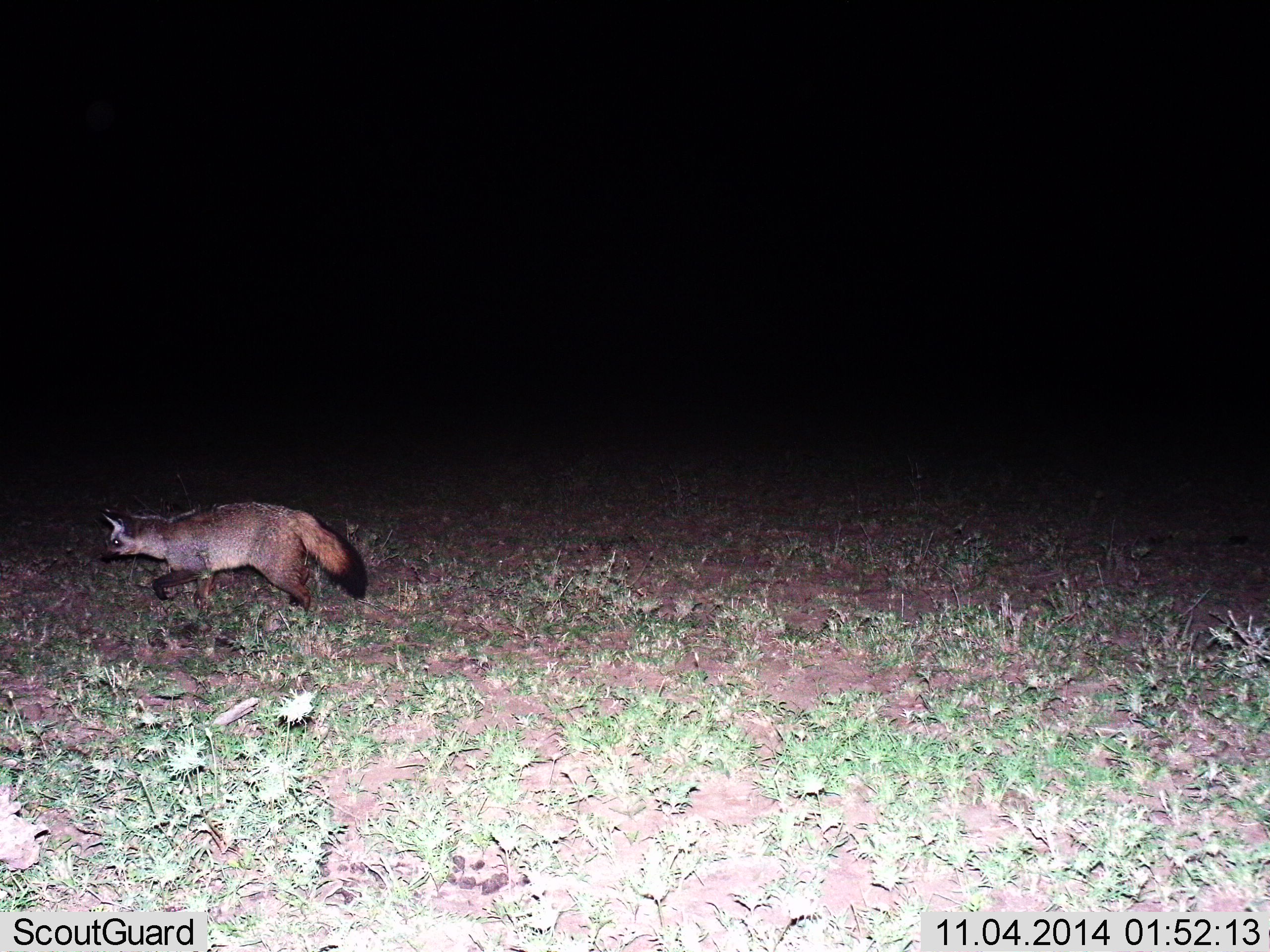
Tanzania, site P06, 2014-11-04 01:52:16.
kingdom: Animalia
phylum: Chordata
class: Mammalia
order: Carnivora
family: Canidae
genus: Otocyon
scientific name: Otocyon megalotis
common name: bat-eared fox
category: batearedfox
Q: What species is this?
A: Batearedfox (bat-eared fox) (Otocyon megalotis).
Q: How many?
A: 1.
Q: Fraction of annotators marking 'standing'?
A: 0%.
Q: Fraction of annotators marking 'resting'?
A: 0%.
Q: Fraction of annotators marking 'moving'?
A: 100%.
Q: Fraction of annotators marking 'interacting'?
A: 0%.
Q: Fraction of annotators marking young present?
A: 0%.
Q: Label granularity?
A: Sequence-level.